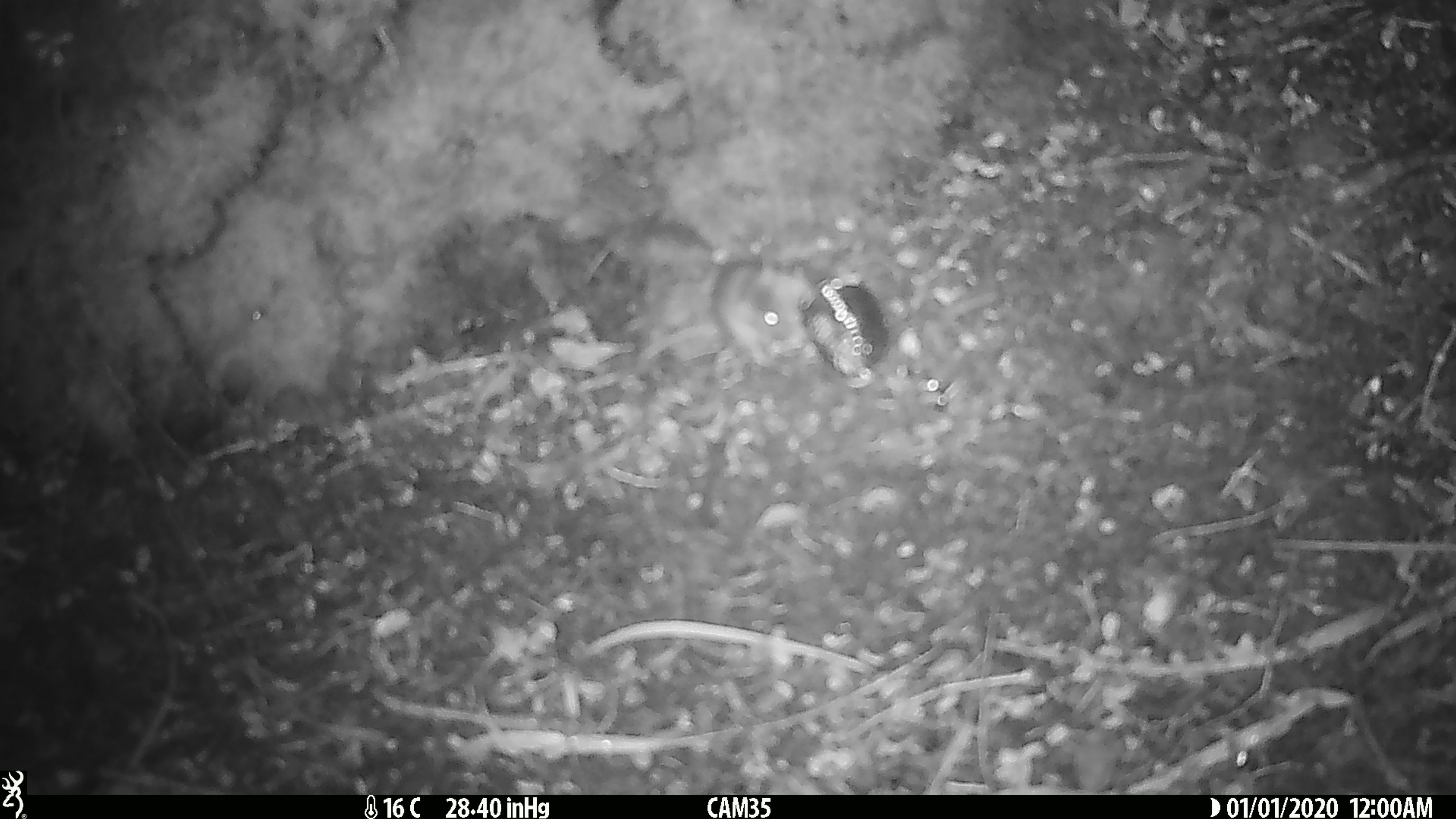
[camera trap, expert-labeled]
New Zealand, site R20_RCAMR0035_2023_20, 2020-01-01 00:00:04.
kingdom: Animalia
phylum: Chordata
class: Mammalia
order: Rodentia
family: Muridae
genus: Mus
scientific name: Mus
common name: mouse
Mouse (Mus).